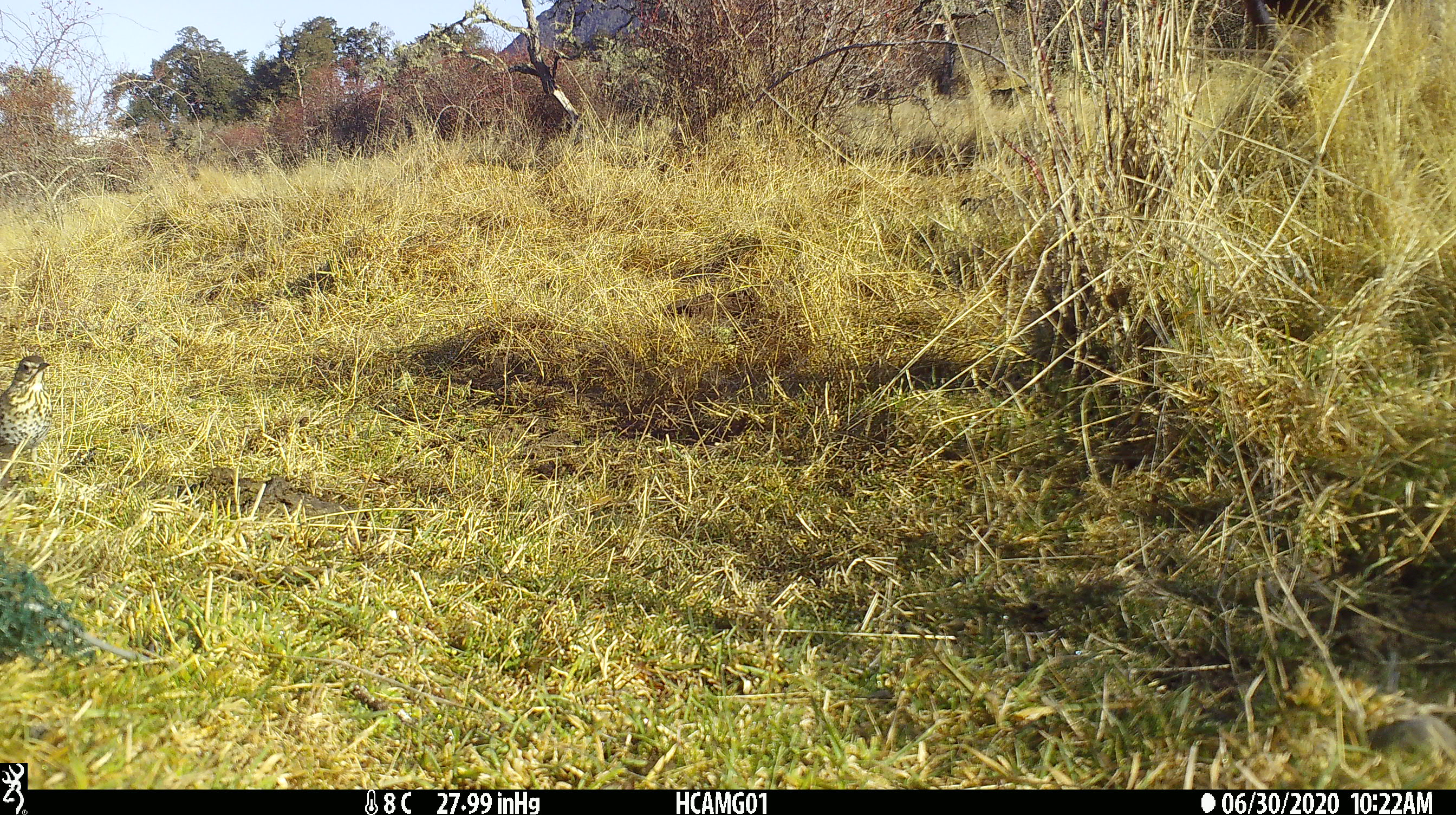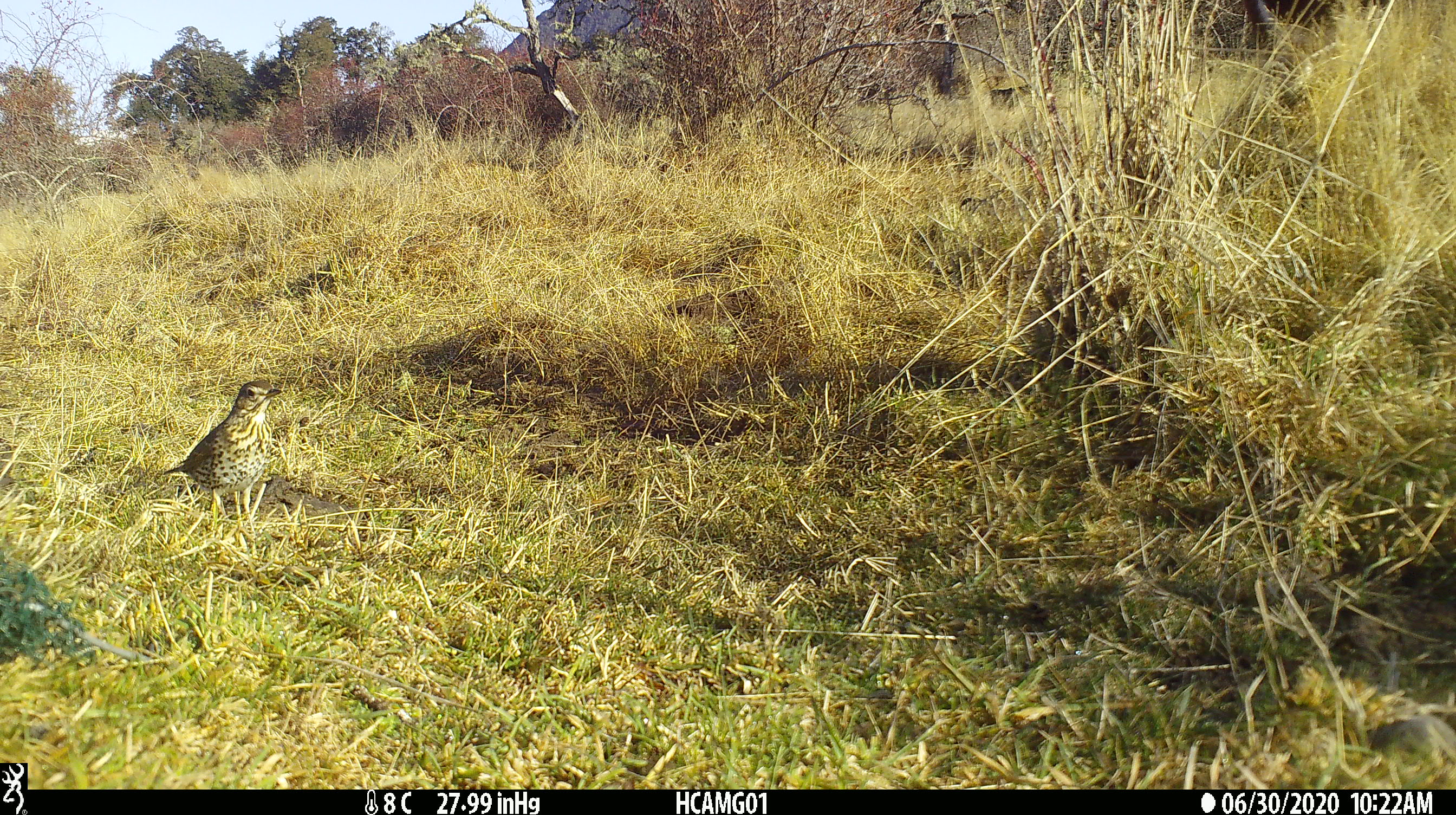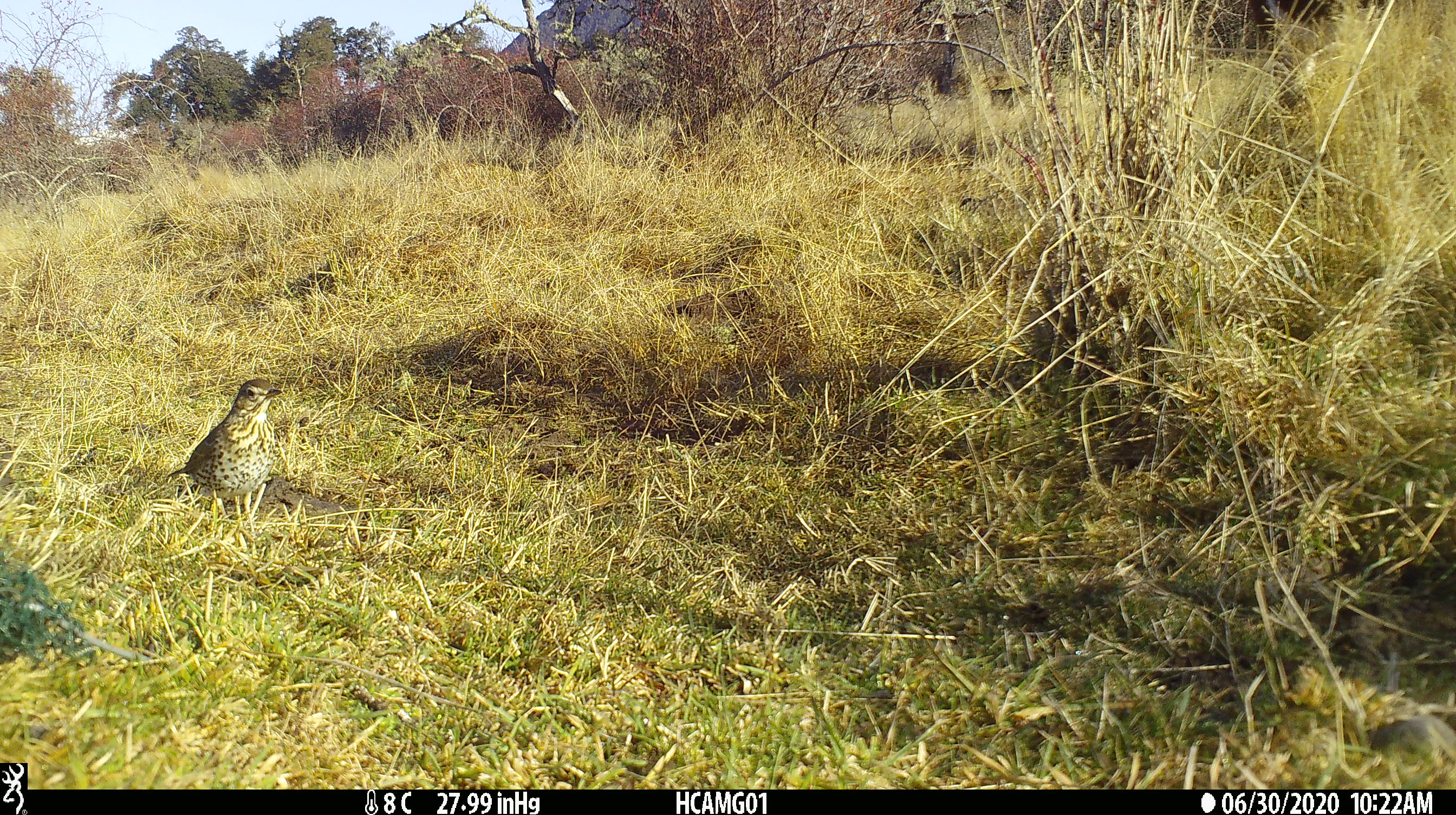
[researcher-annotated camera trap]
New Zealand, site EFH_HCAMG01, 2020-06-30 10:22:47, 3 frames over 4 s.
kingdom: Animalia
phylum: Chordata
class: Aves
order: Passeriformes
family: Turdidae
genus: Turdus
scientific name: Turdus philomelos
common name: song thrush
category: thrush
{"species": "thrush (song thrush) (Turdus philomelos)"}